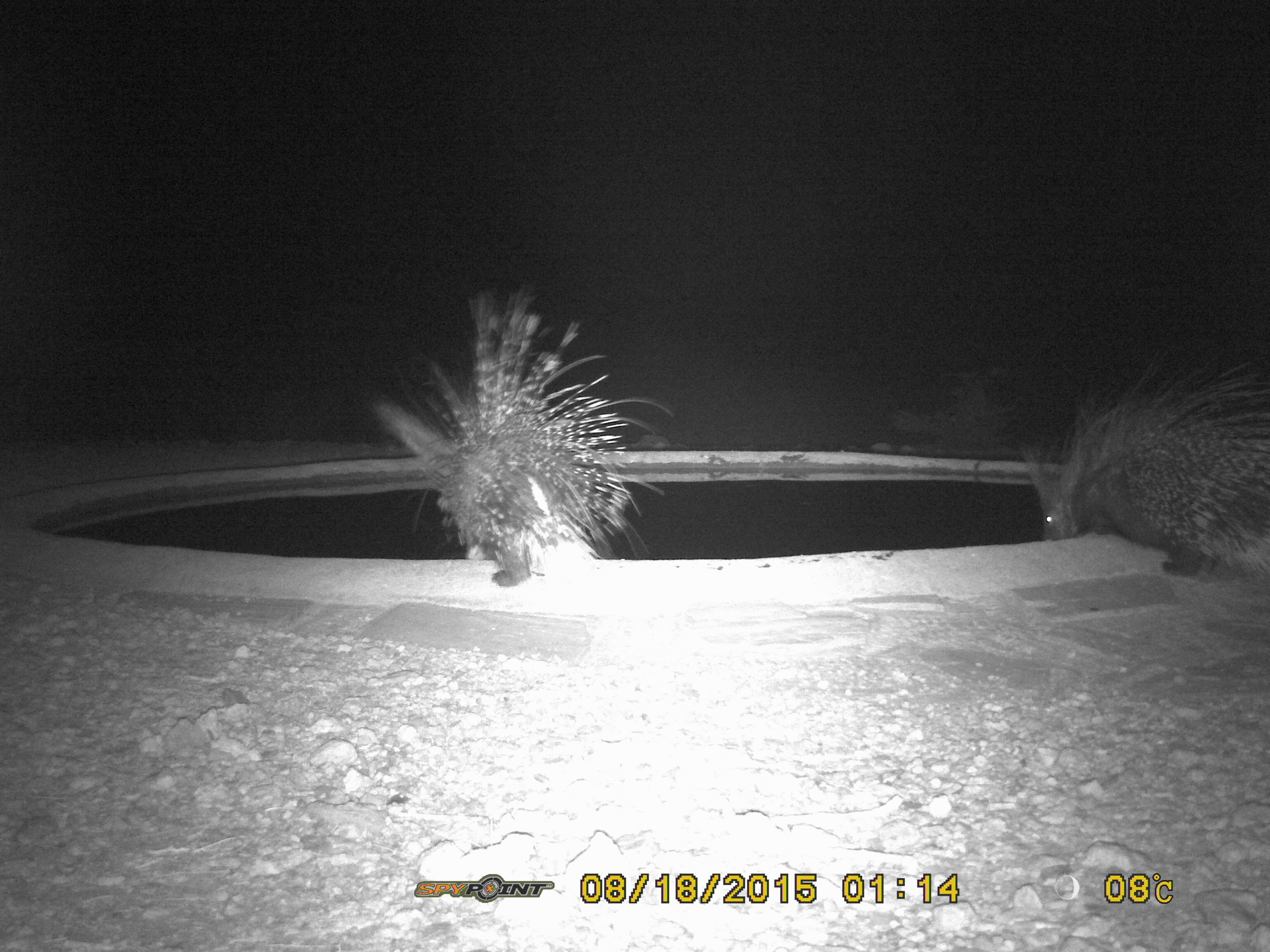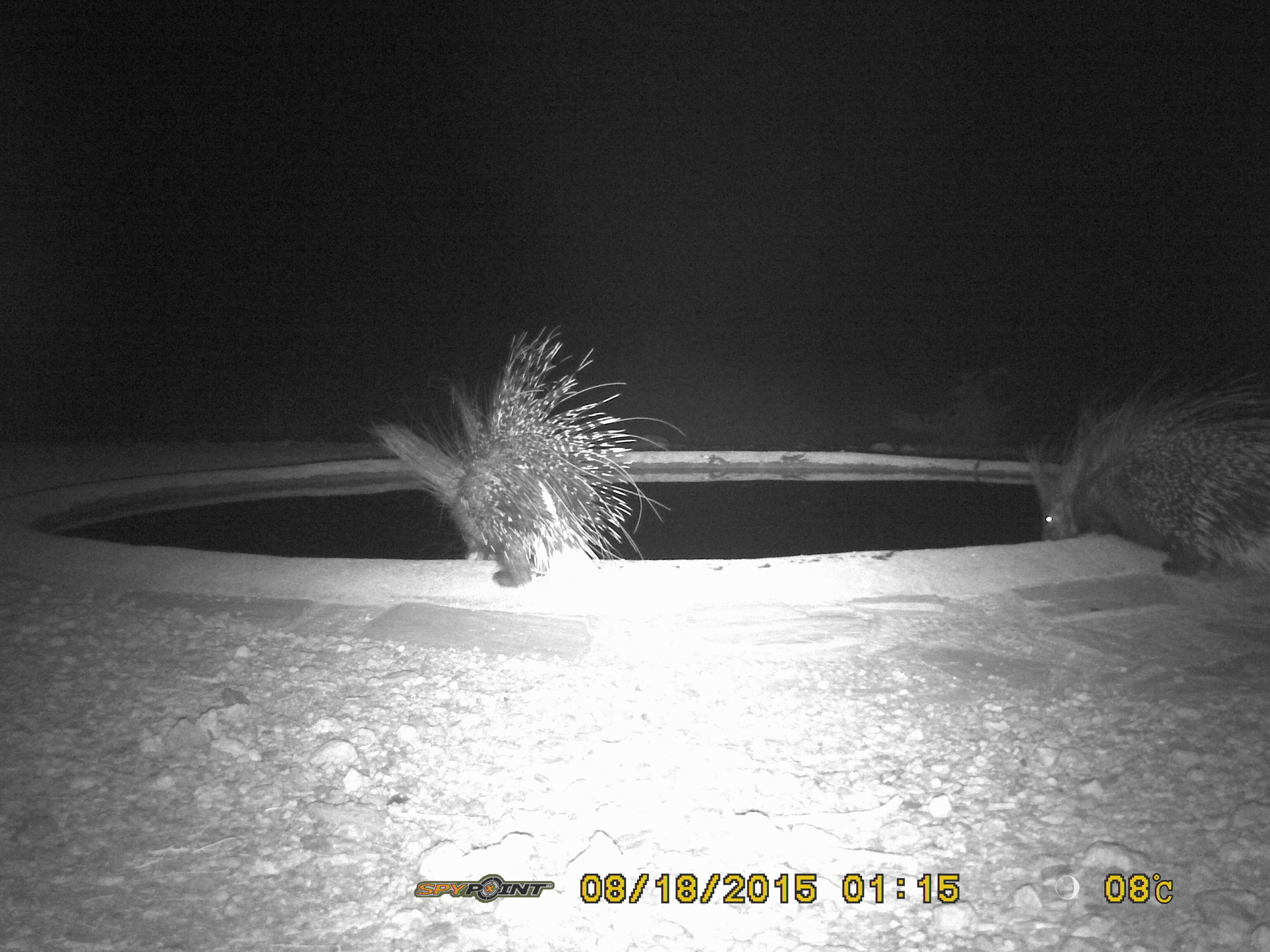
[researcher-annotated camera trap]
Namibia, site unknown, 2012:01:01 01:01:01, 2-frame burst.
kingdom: Animalia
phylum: Chordata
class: Mammalia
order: Rodentia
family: Hystricidae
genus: Hystrix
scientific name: Hystrix africaeaustralis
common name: cape porcupine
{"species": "Hystrix africaeaustralis (cape porcupine)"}